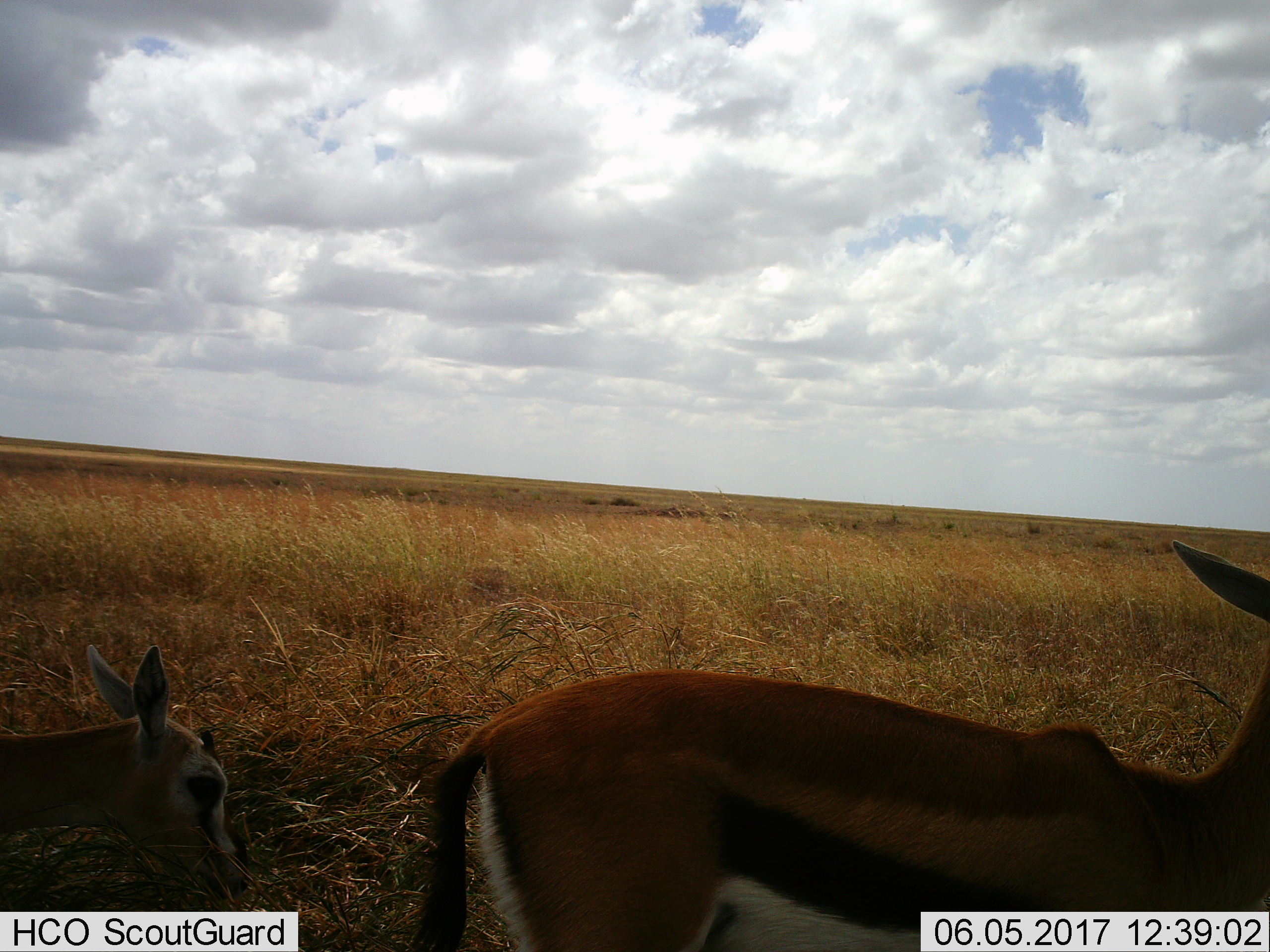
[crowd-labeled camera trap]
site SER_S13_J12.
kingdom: Animalia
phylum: Chordata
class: Mammalia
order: Artiodactyla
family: Bovidae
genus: Eudorcas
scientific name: Eudorcas thomsonii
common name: thomson's gazelle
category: gazellethomsons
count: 2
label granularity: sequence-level